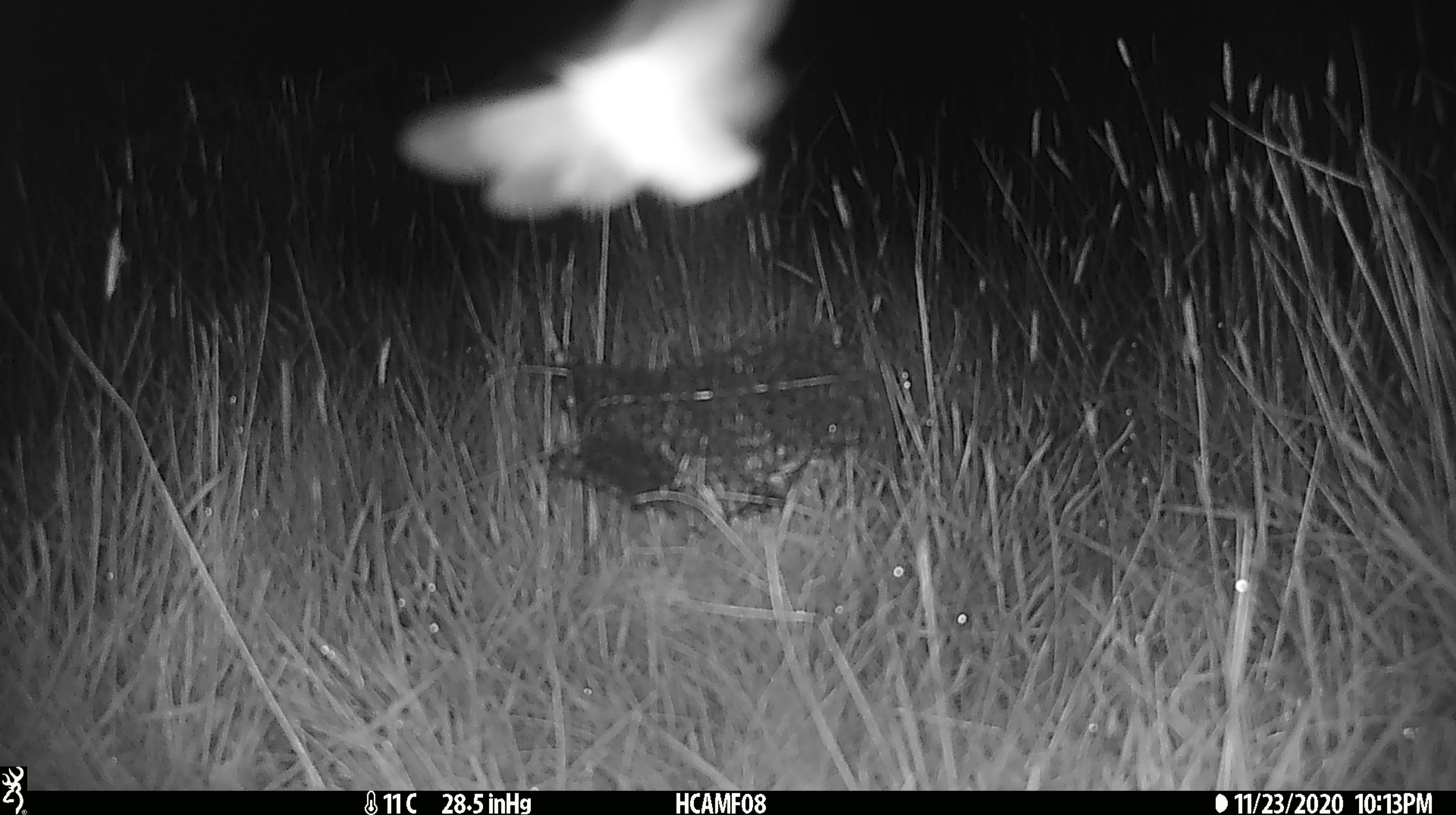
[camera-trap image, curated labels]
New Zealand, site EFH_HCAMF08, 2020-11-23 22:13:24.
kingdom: Animalia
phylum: Arthropoda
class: Insecta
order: Lepidoptera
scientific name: Lepidoptera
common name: moth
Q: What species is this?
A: Moth (Lepidoptera).